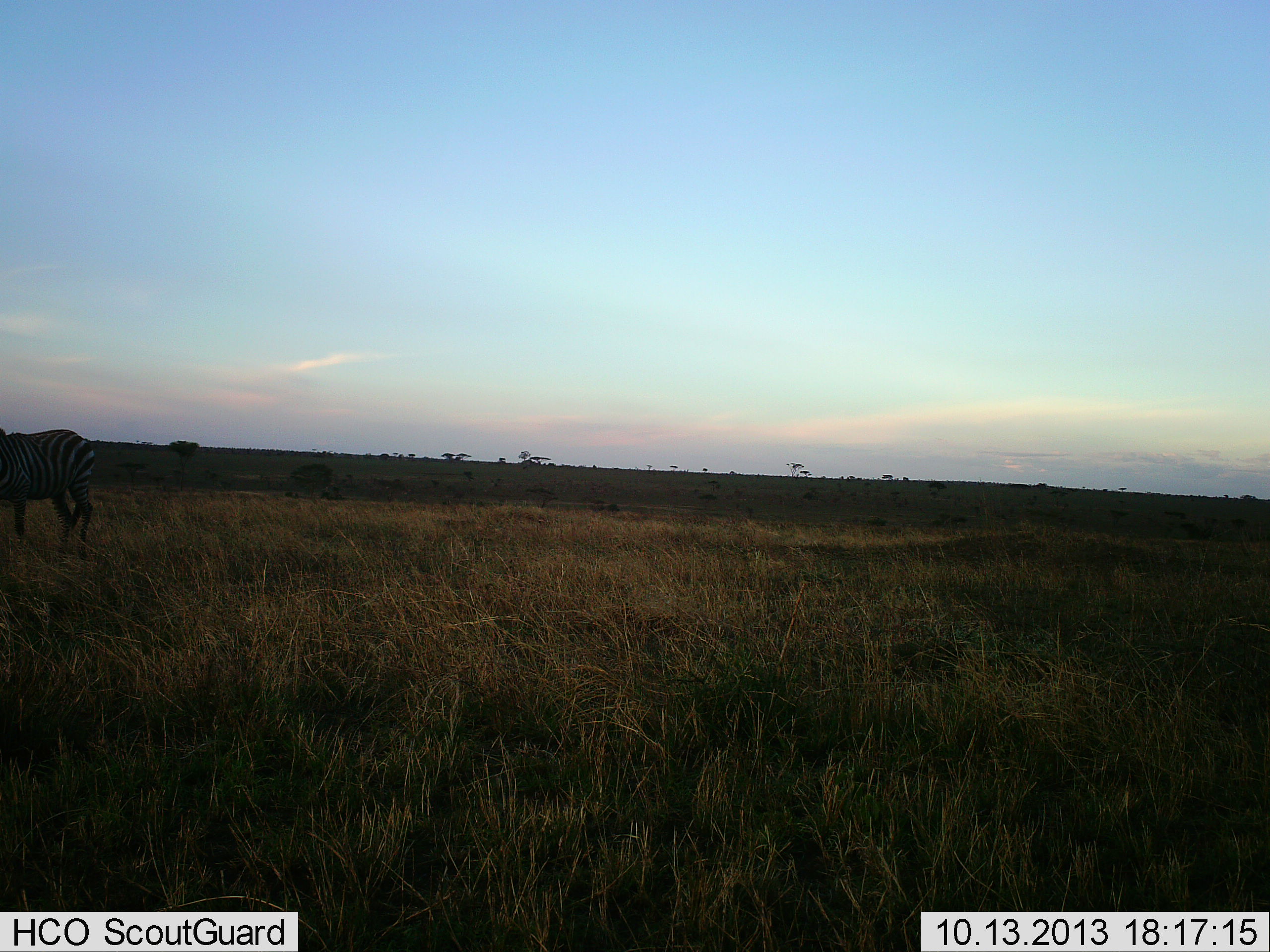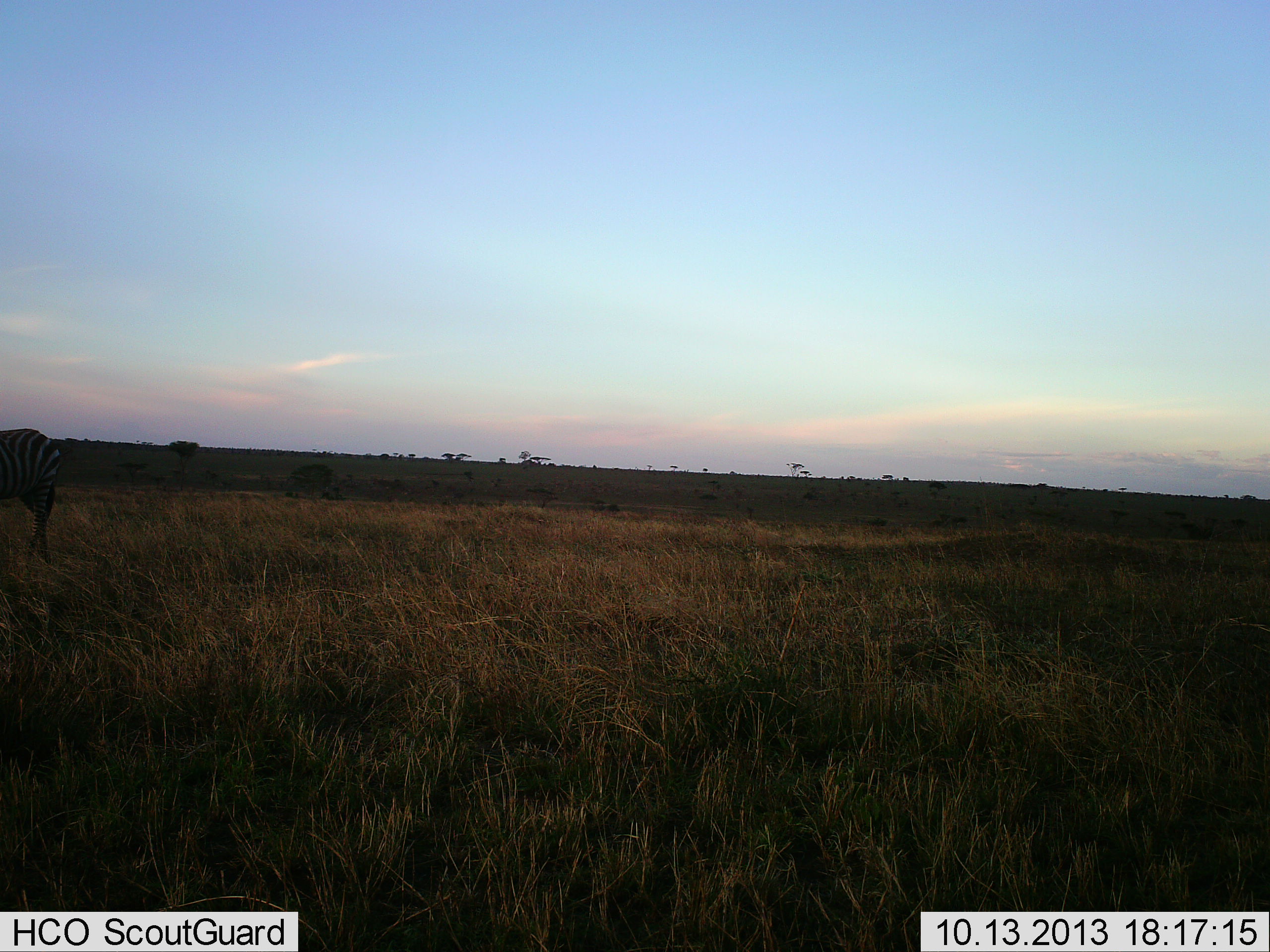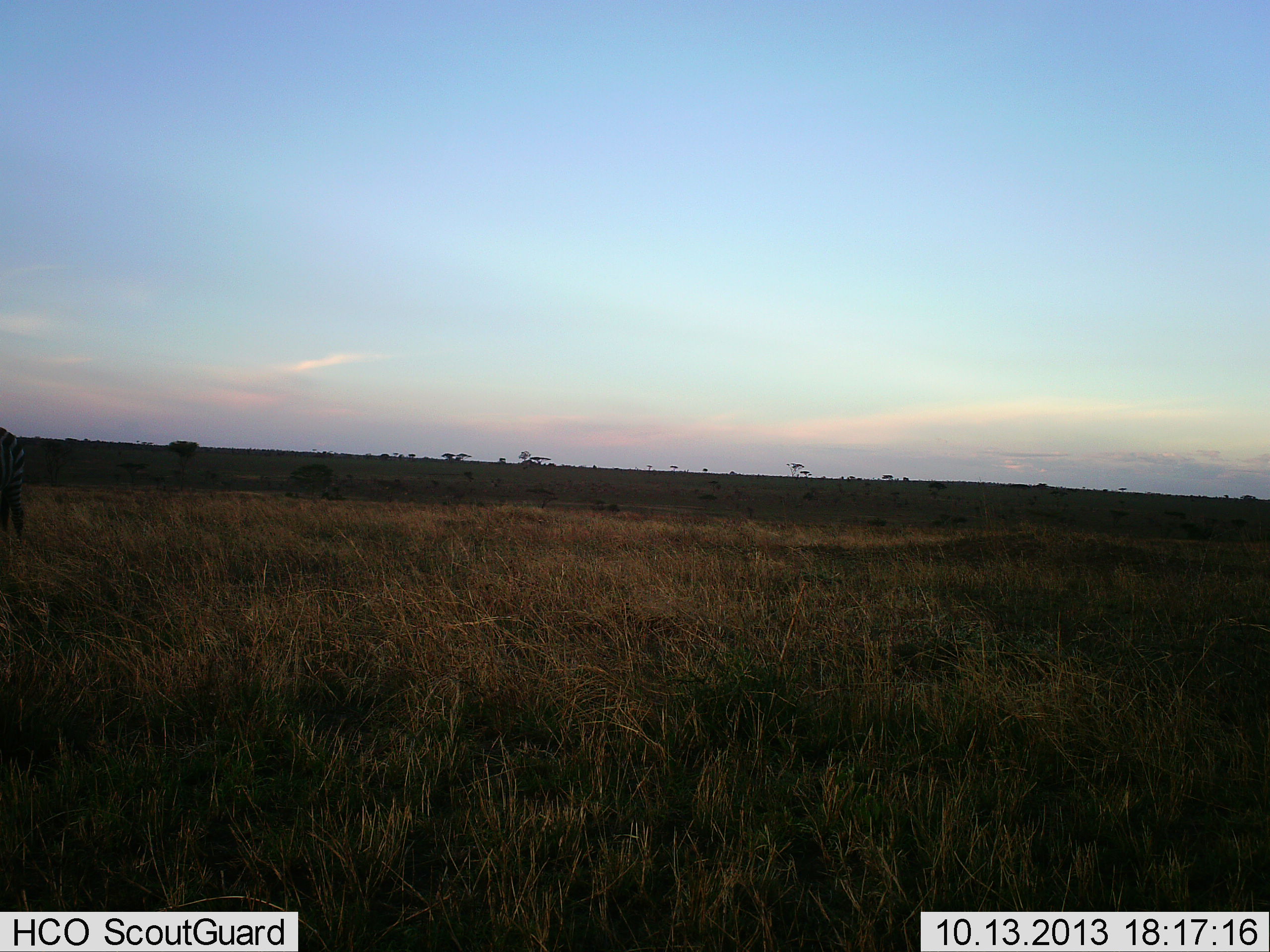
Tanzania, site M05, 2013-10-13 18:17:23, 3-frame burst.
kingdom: Animalia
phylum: Chordata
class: Mammalia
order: Perissodactyla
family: Equidae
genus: Equus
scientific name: Equus quagga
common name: plains zebra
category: zebra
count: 1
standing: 8%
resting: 0%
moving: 92%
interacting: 0%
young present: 0%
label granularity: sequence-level